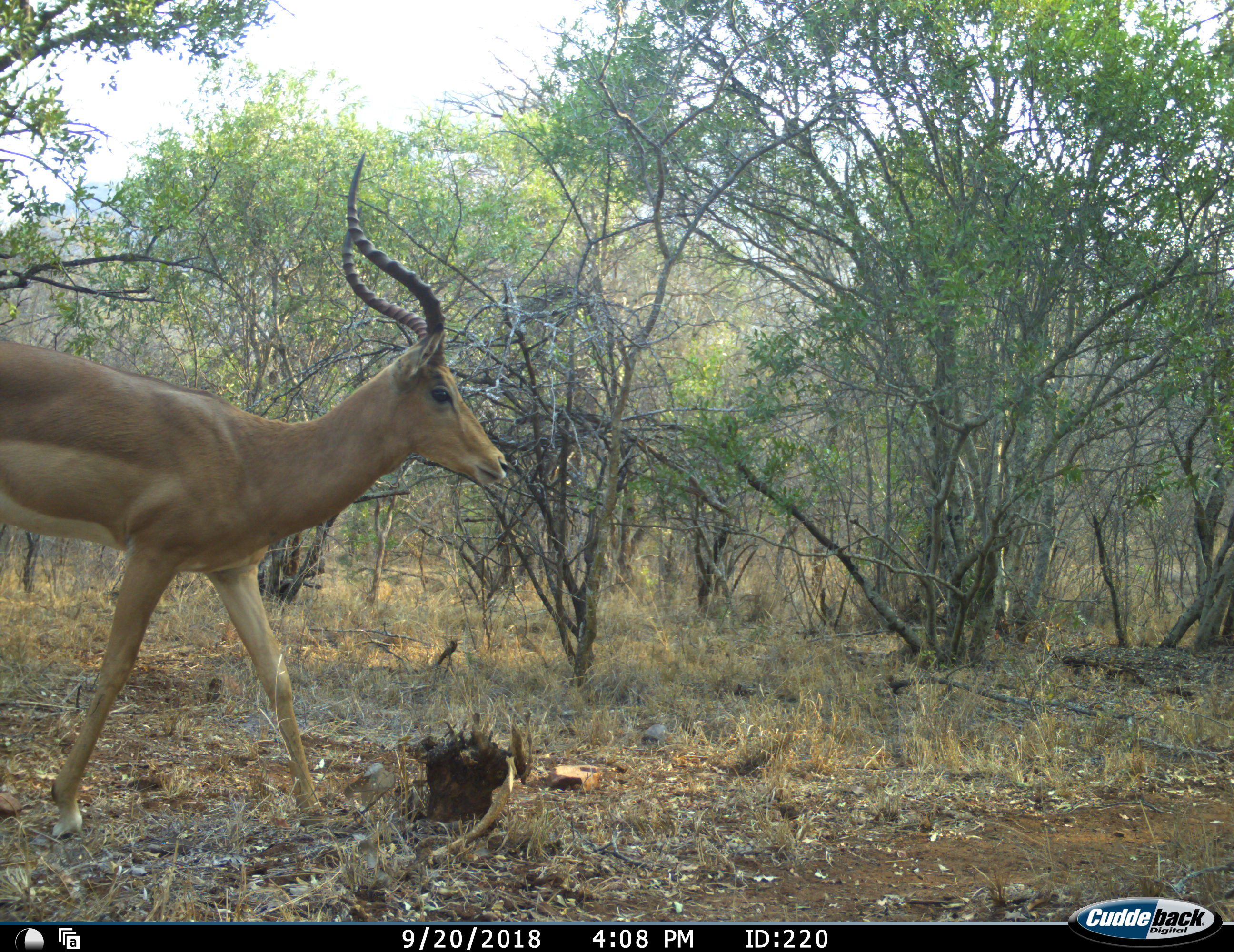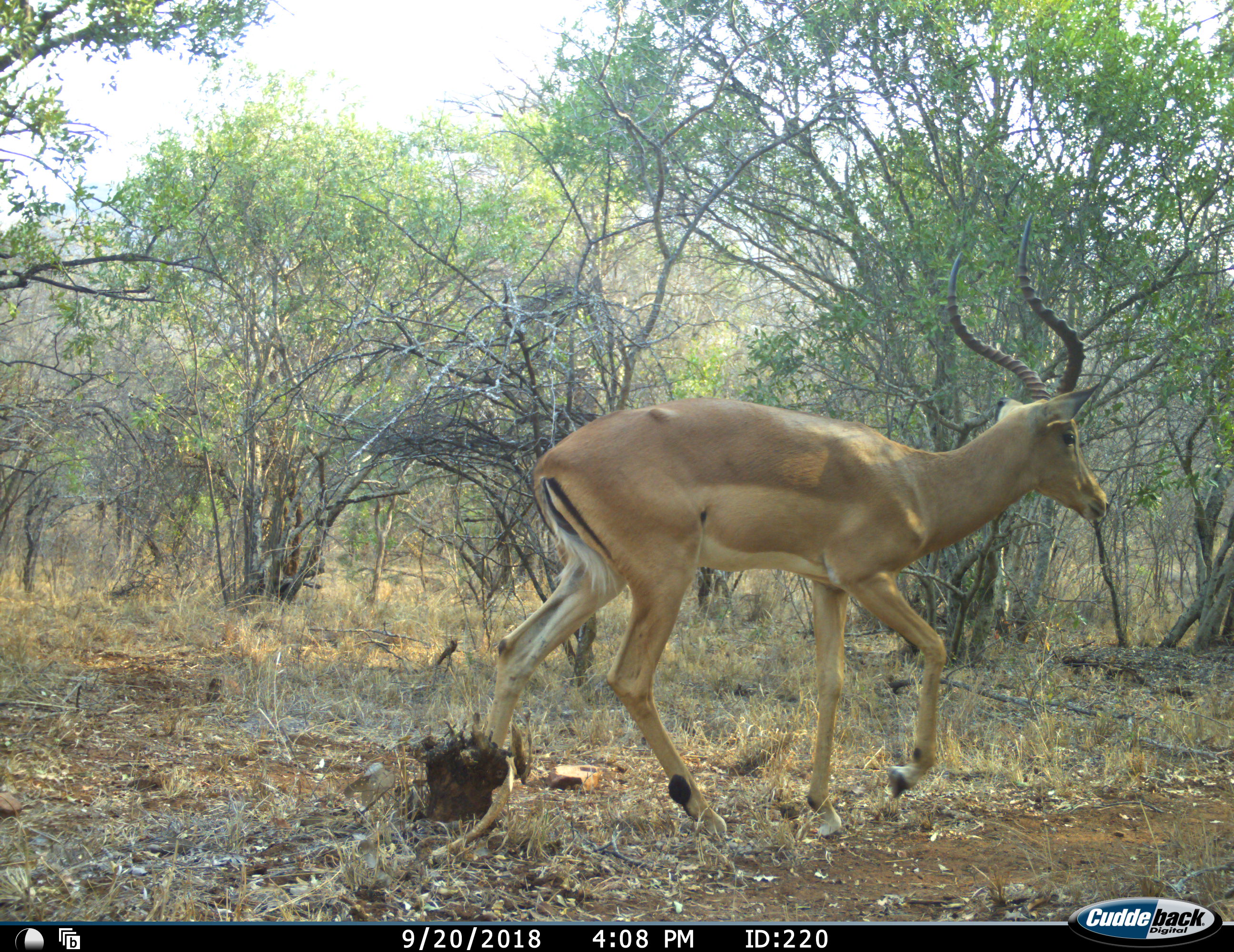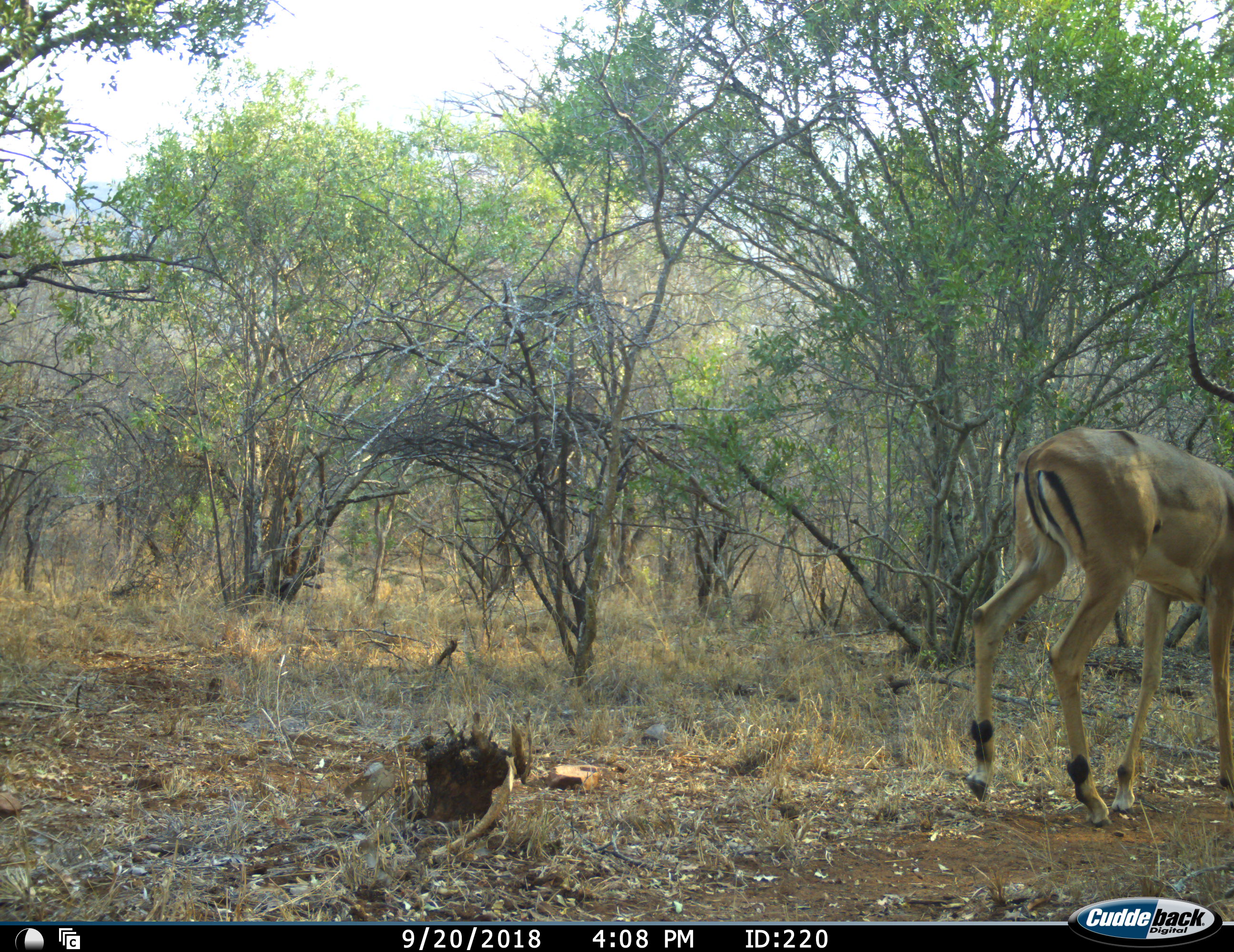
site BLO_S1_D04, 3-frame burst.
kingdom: Animalia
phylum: Chordata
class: Mammalia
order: Artiodactyla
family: Bovidae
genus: Aepyceros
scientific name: Aepyceros melampus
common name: impala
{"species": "impala (Aepyceros melampus)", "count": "1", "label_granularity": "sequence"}